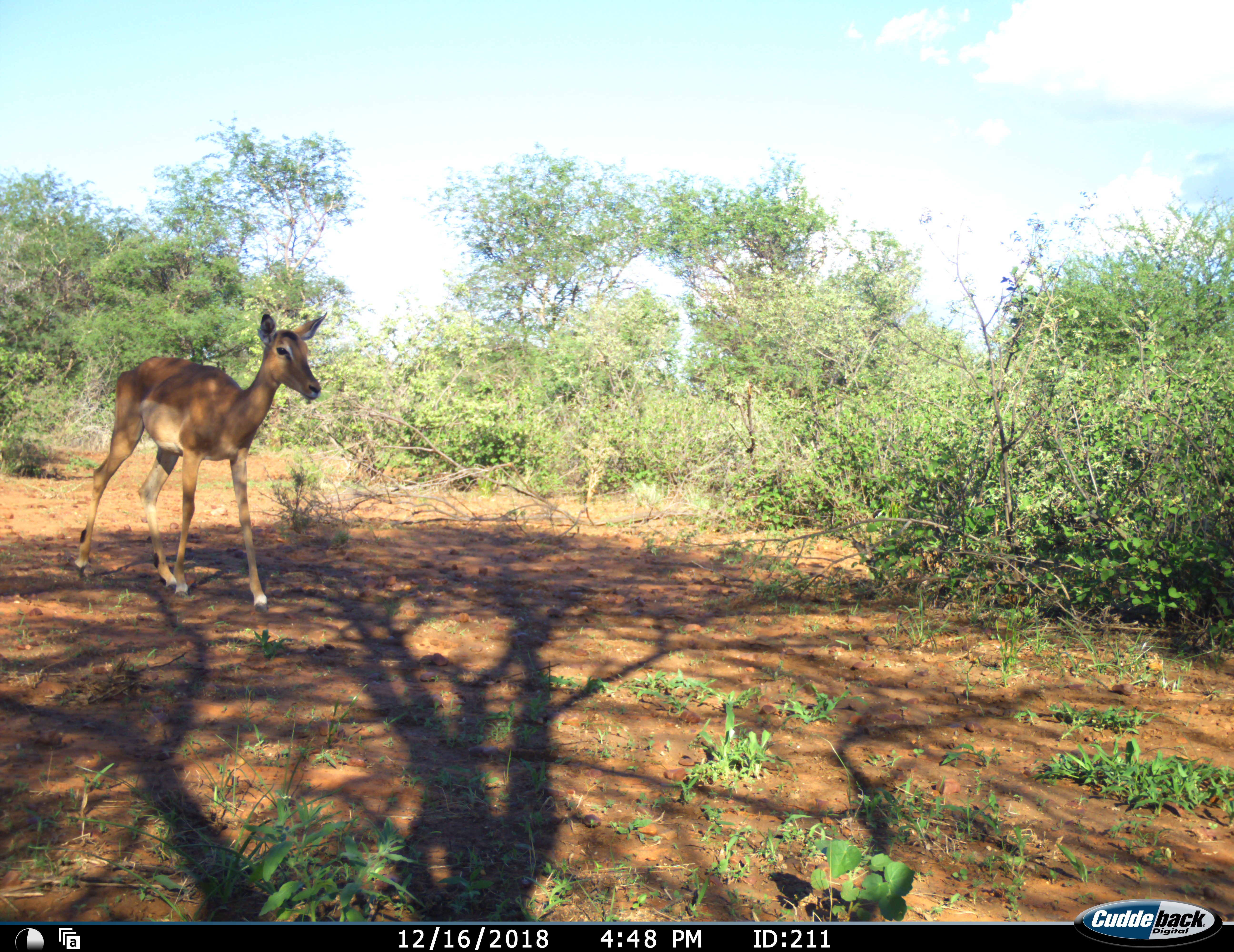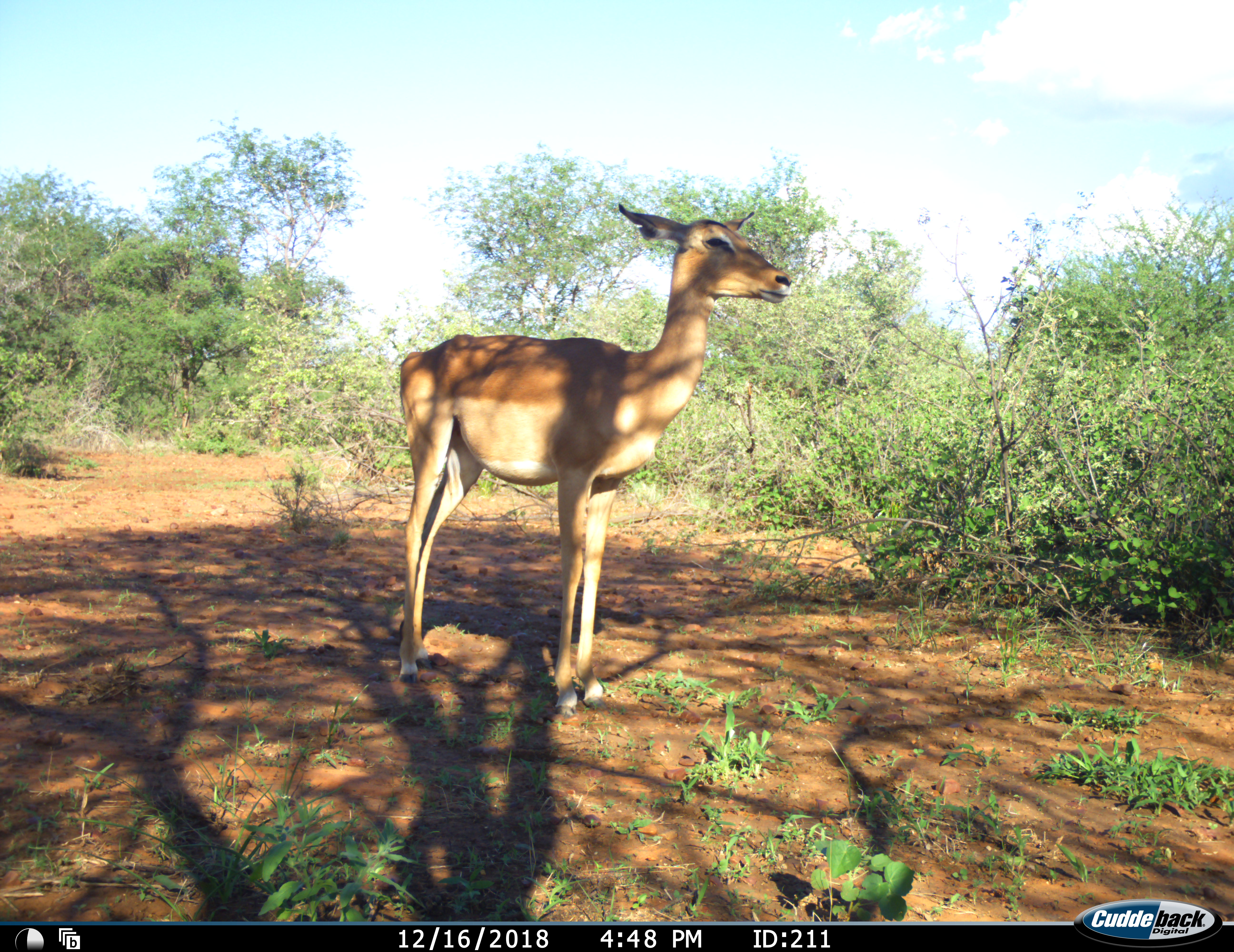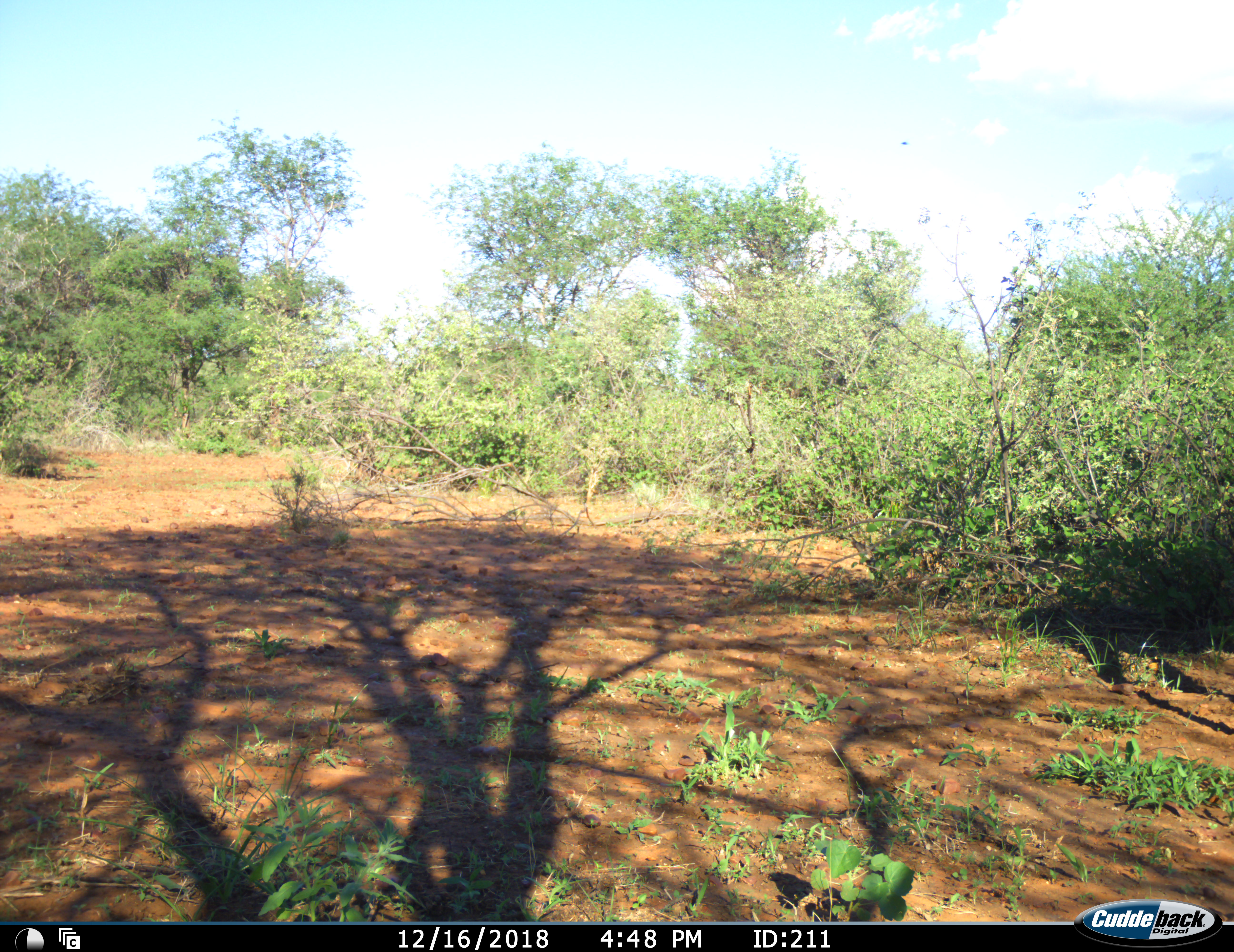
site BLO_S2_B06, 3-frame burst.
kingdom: Animalia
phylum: Chordata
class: Mammalia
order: Artiodactyla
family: Bovidae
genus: Aepyceros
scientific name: Aepyceros melampus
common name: impala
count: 1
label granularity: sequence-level